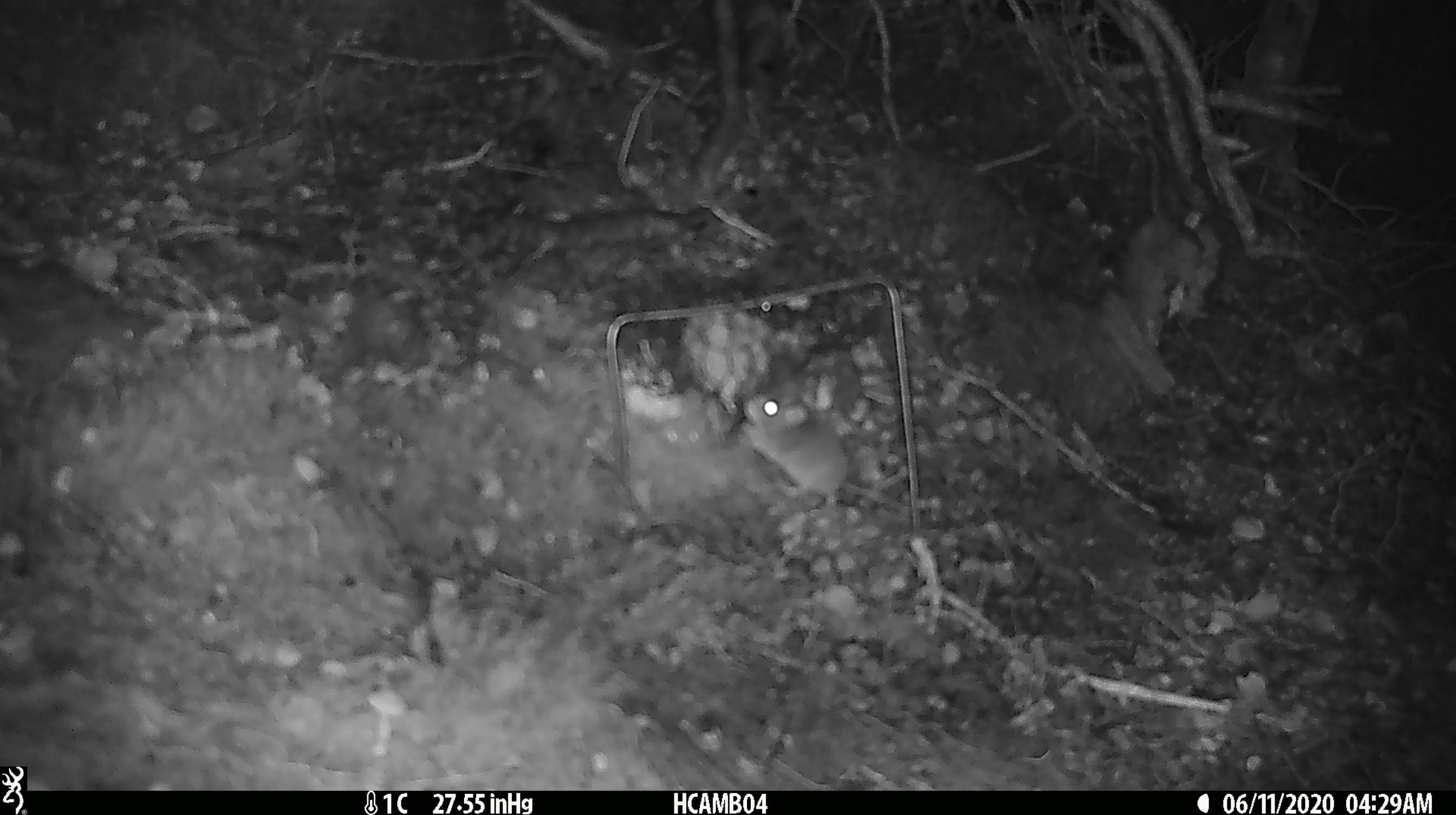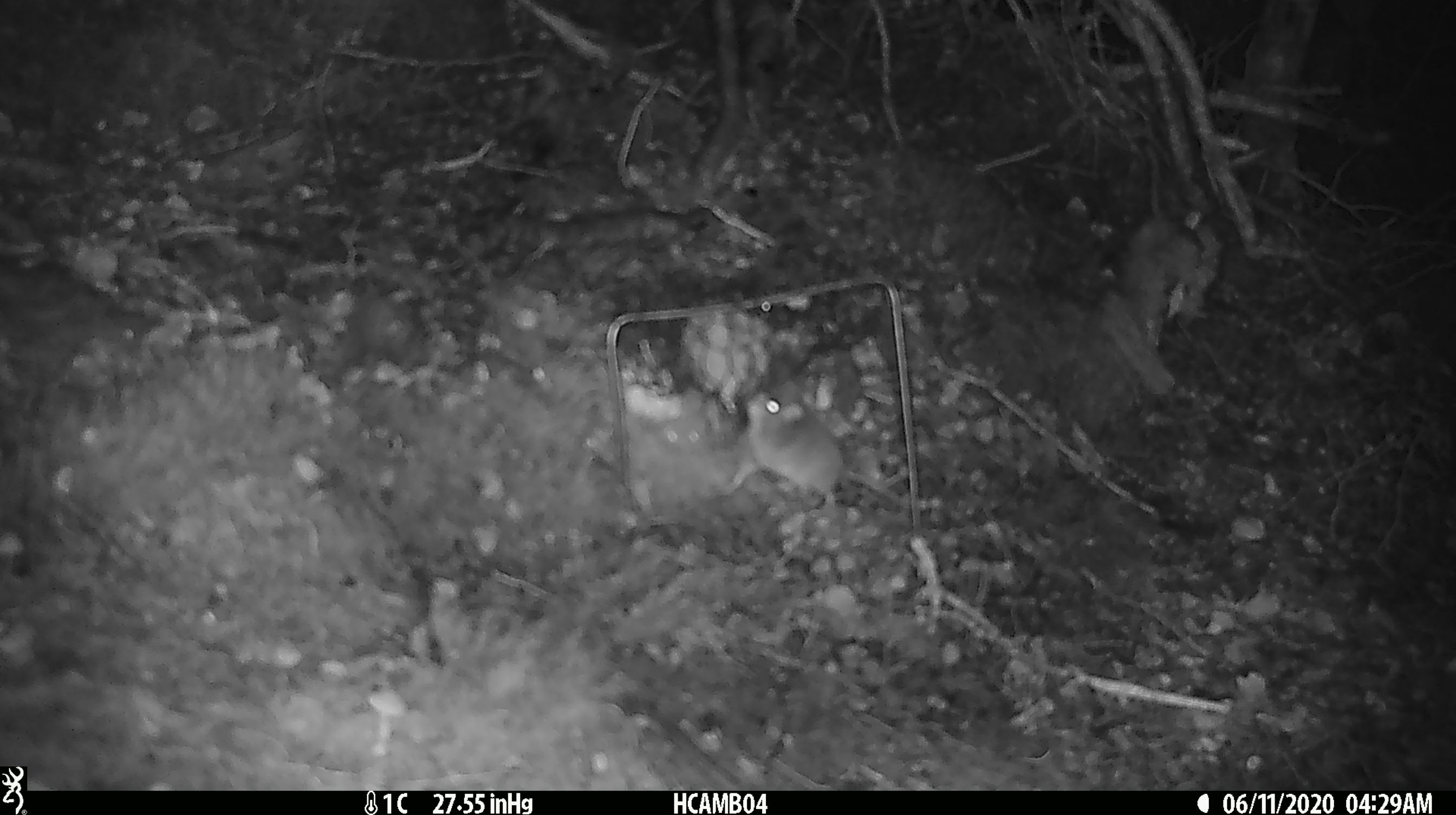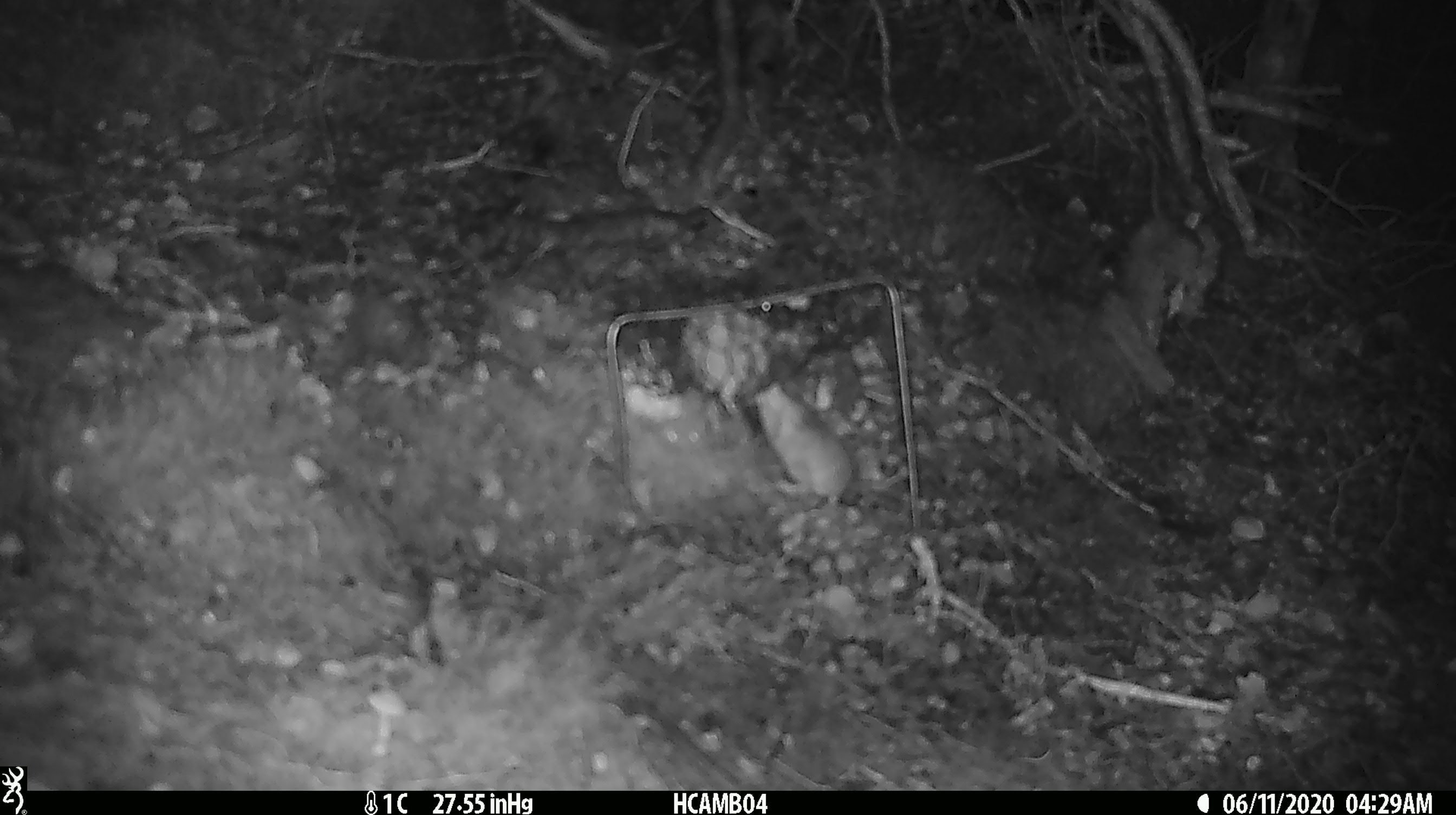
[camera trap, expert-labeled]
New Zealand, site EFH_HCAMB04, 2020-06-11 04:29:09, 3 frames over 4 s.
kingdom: Animalia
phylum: Chordata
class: Mammalia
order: Rodentia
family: Muridae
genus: Mus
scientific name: Mus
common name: mouse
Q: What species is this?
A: Mouse (Mus).